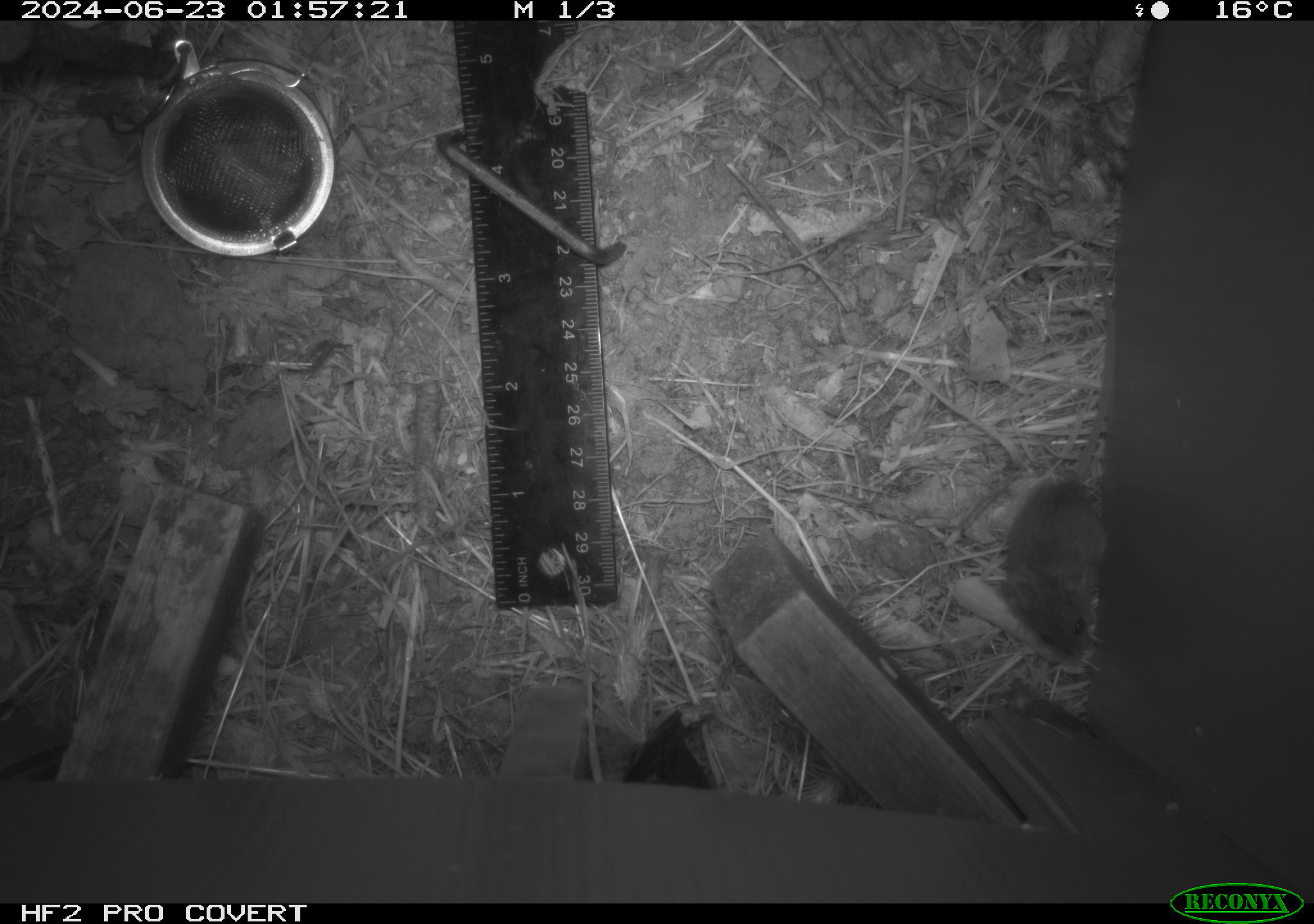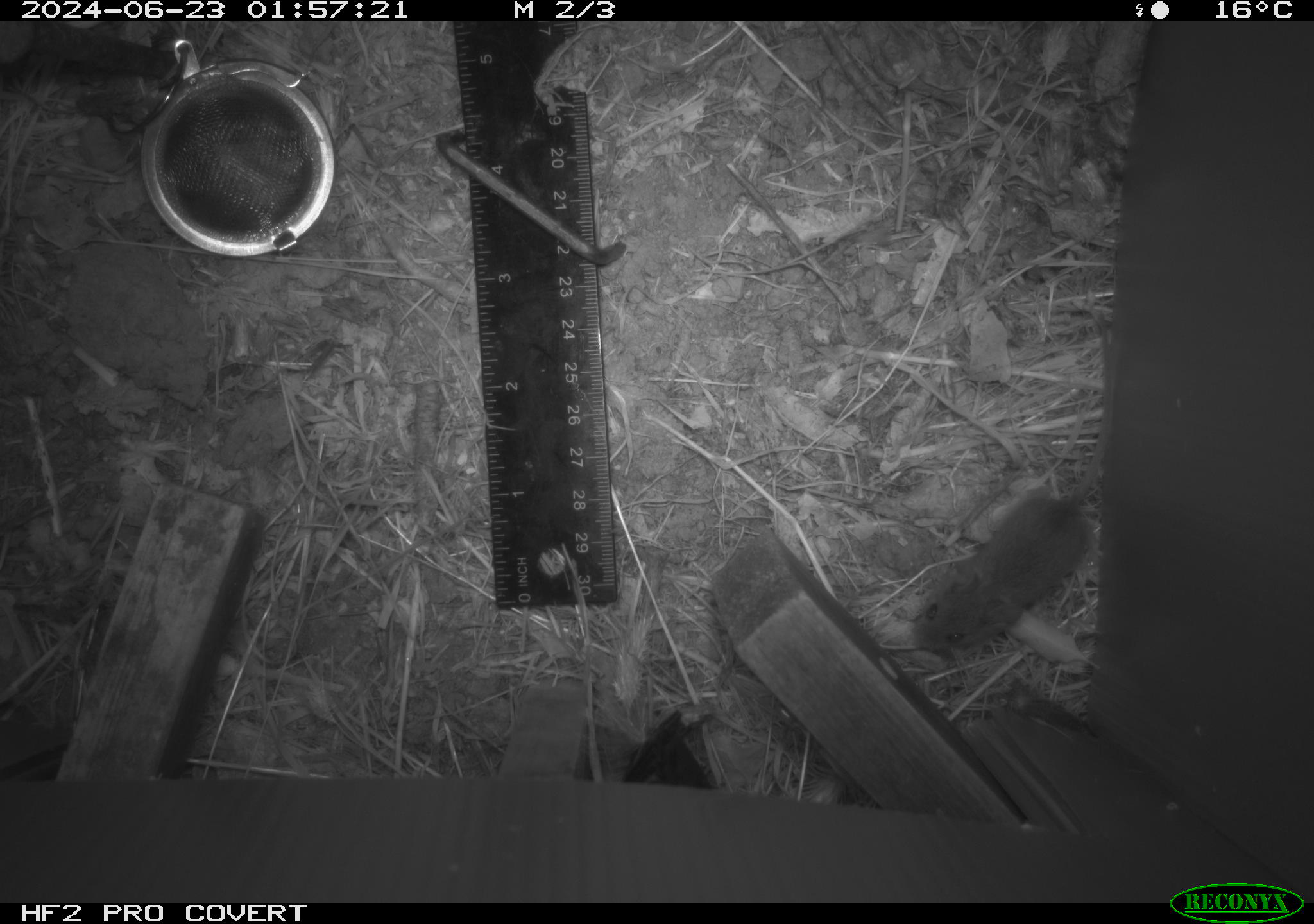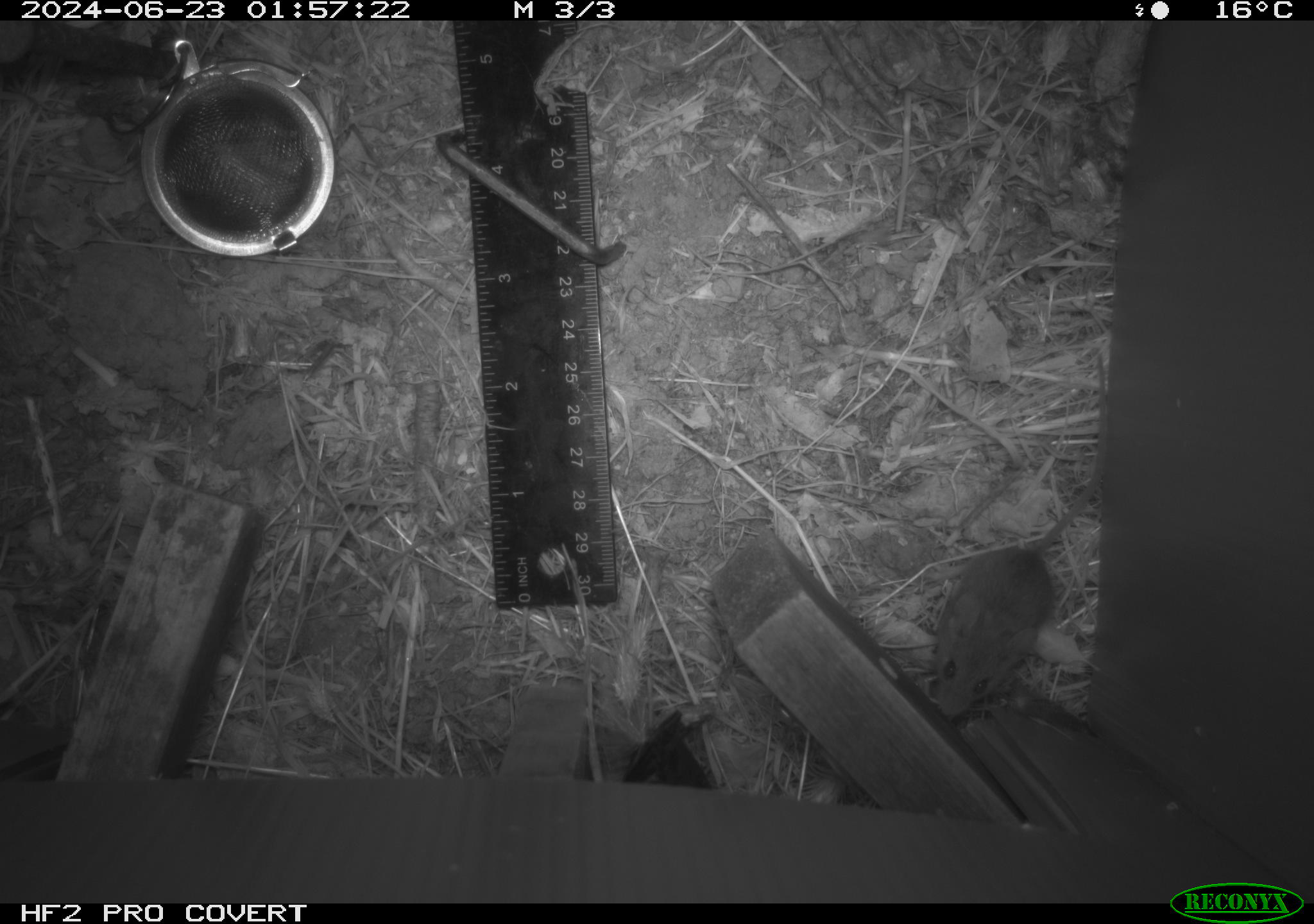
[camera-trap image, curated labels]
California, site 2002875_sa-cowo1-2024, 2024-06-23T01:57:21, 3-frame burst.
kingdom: Animalia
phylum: Chordata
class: Mammalia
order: Rodentia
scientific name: Rodentia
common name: mouse species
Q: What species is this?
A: Mouse species (Rodentia).